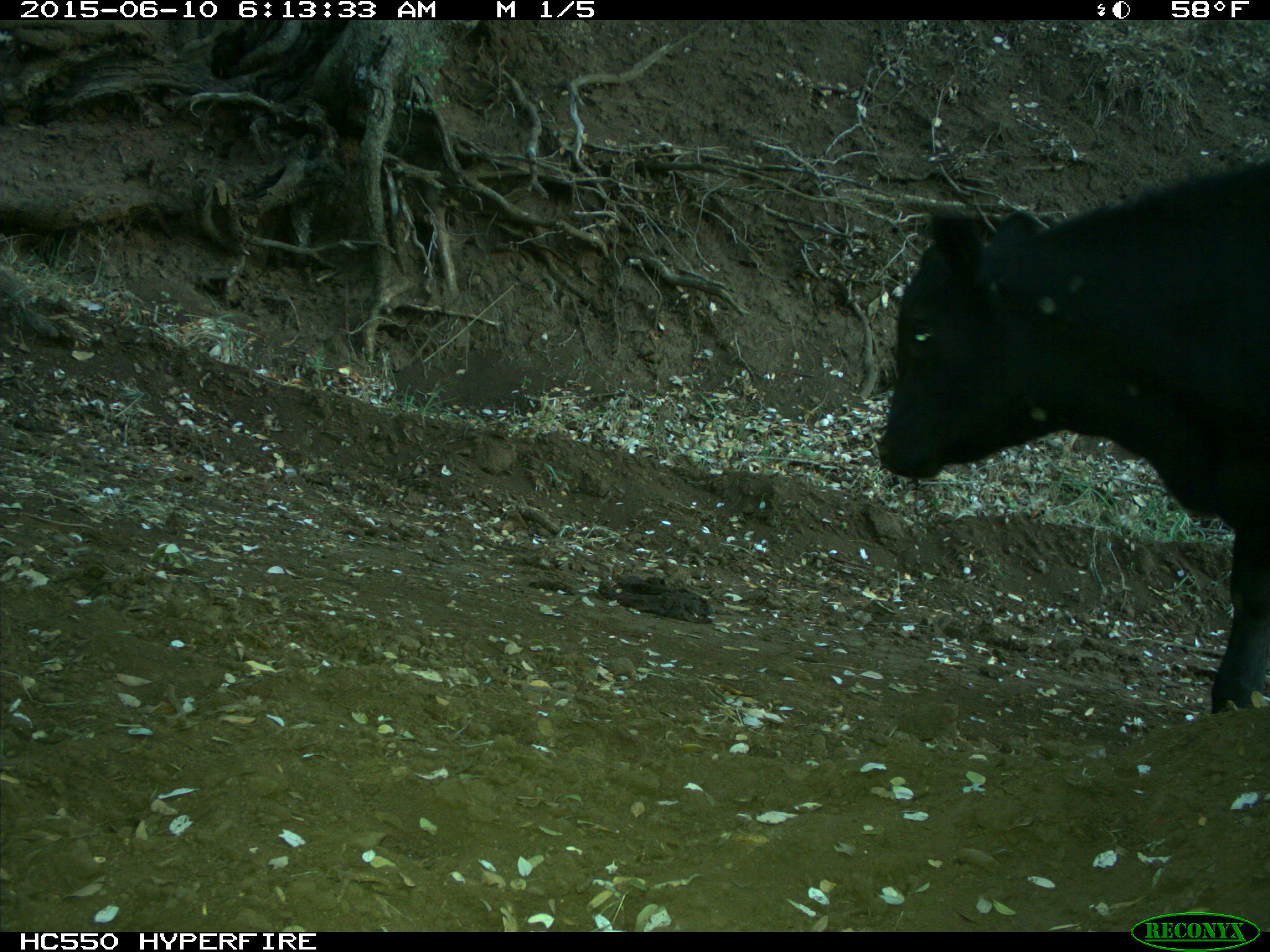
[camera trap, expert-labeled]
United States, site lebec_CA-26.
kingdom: Animalia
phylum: Chordata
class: Mammalia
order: Artiodactyla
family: Bovidae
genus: Bos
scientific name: Bos taurus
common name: domestic cow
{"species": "Bos taurus (domestic cow)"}